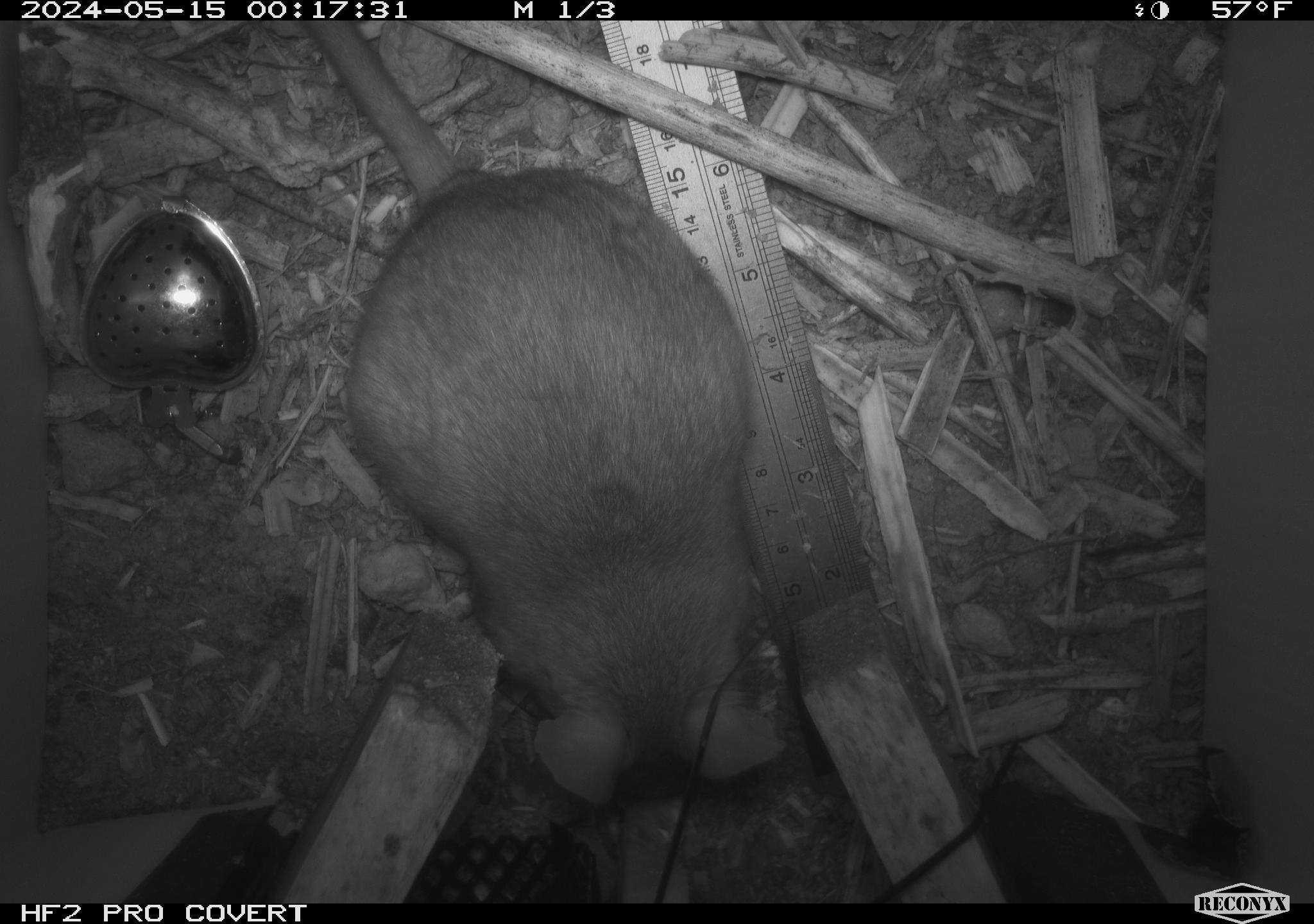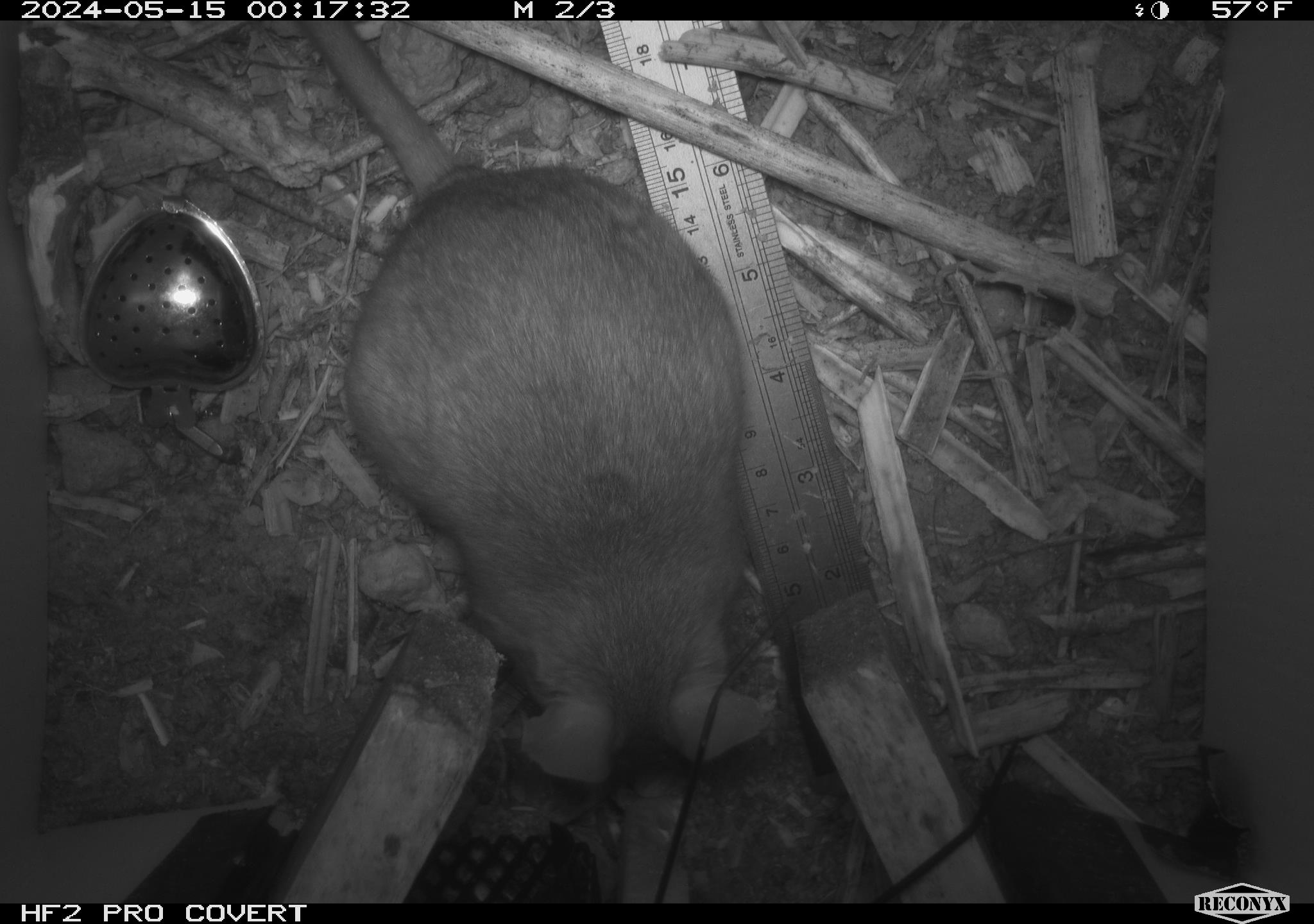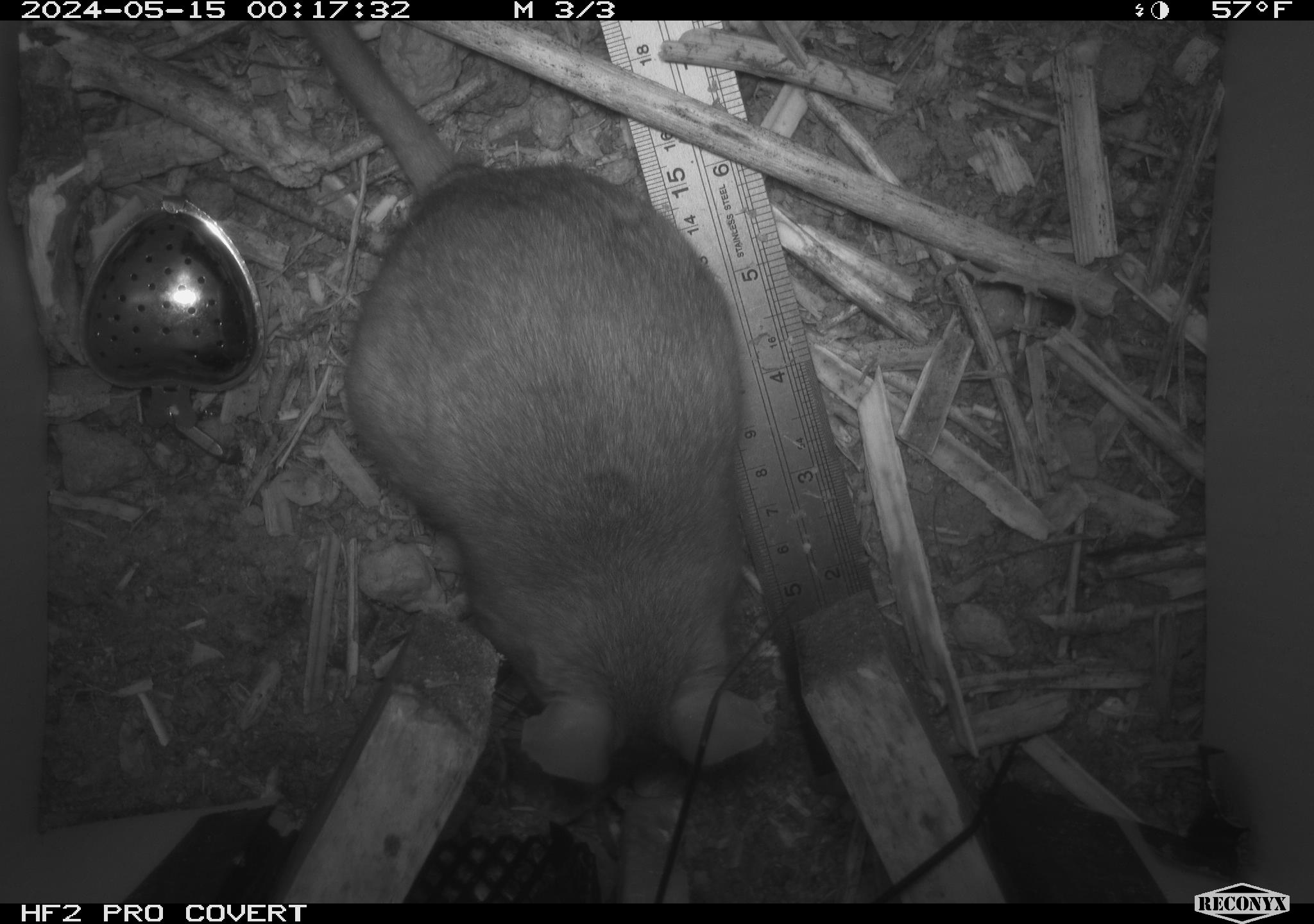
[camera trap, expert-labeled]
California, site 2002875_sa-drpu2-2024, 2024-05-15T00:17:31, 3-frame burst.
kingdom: Animalia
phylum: Chordata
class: Mammalia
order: Rodentia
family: Cricetidae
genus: Neotoma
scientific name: Neotoma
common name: pack rat or woodrat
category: neotoma species